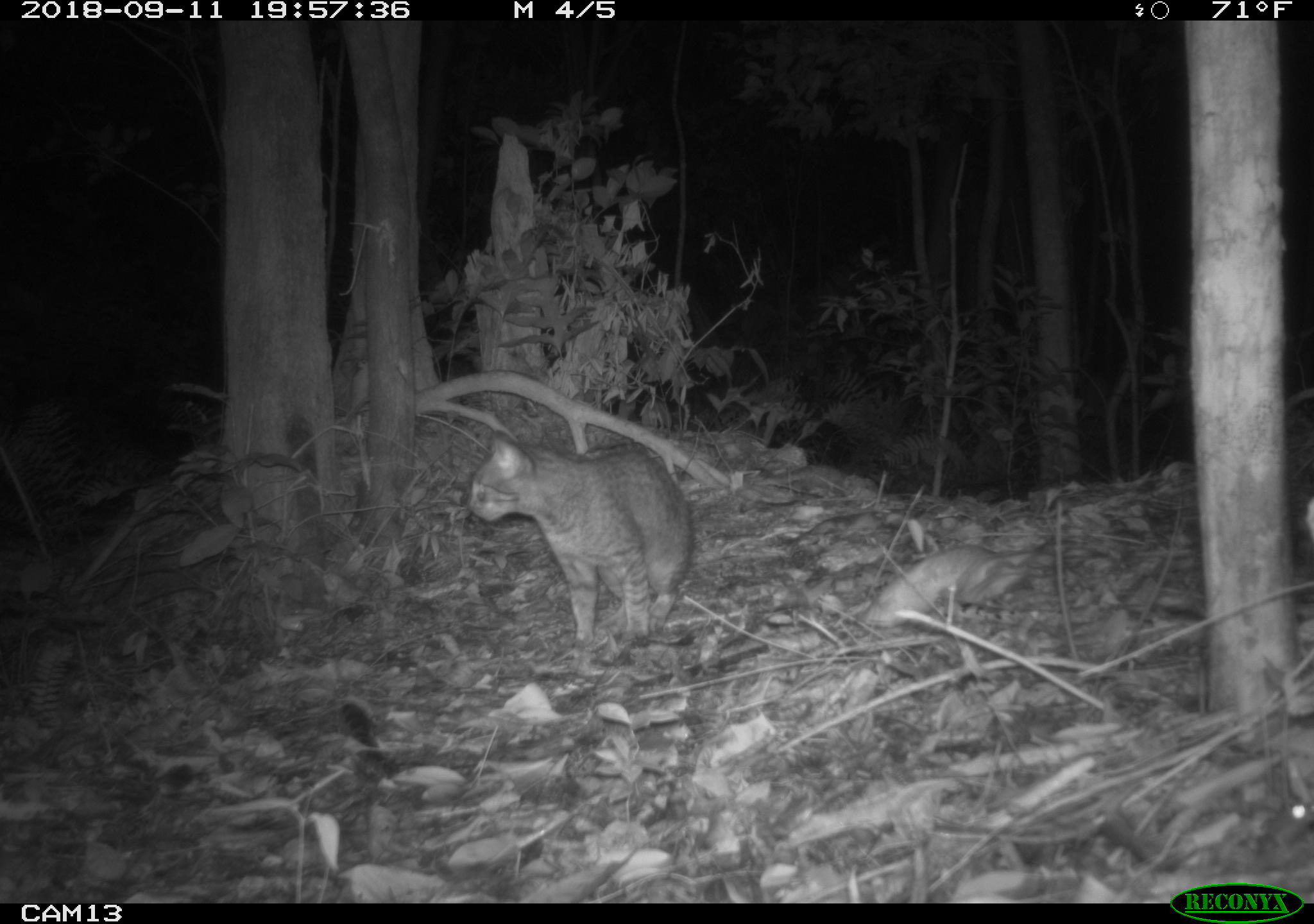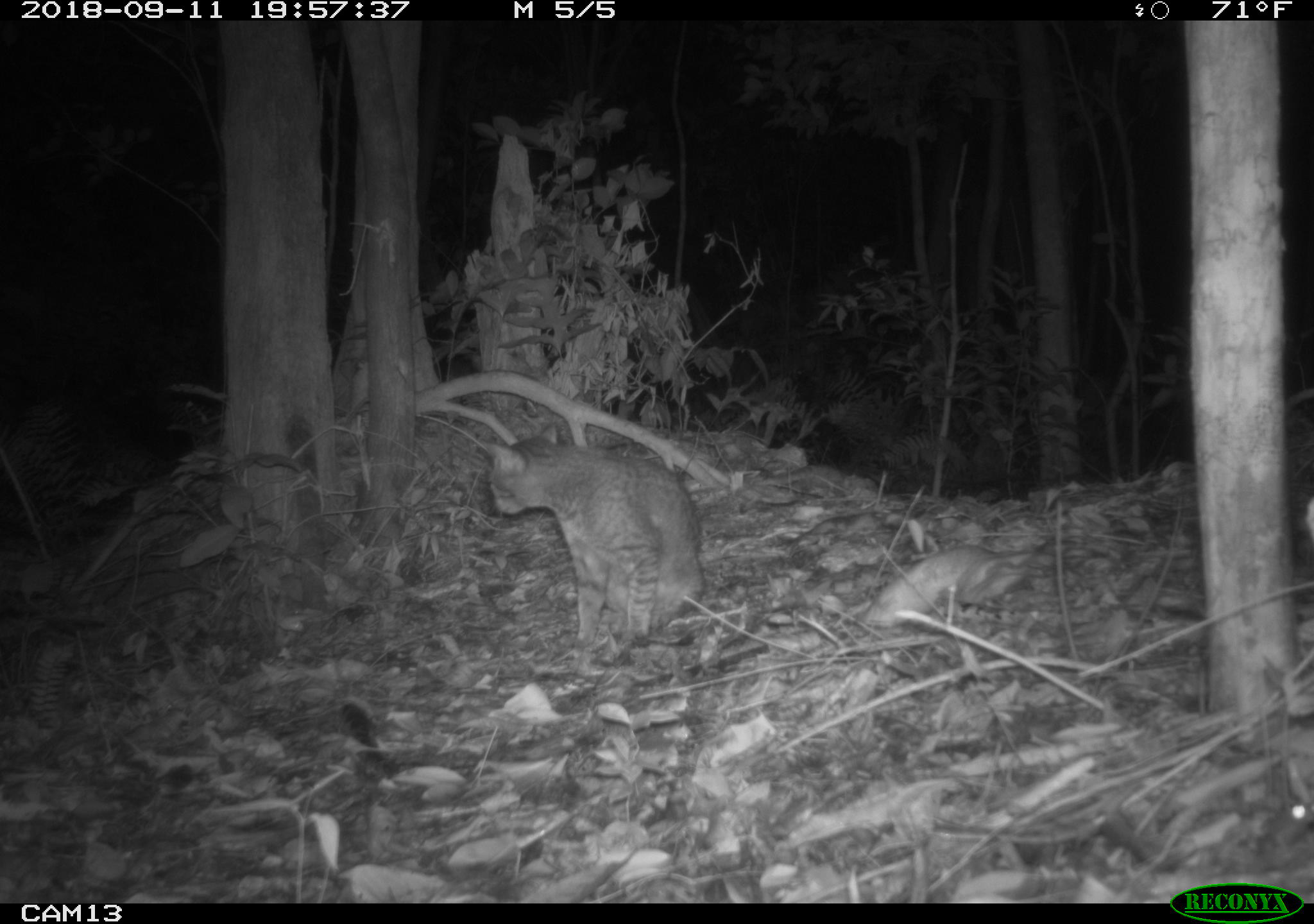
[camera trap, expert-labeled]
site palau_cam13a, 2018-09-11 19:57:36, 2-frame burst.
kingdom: Animalia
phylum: Chordata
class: Mammalia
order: Carnivora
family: Felidae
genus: Felis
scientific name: Felis catus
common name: cat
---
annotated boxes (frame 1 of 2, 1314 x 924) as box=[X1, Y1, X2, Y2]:
cat: box=[458, 425, 692, 649]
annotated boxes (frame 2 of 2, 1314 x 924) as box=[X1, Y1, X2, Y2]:
cat: box=[481, 429, 702, 647]